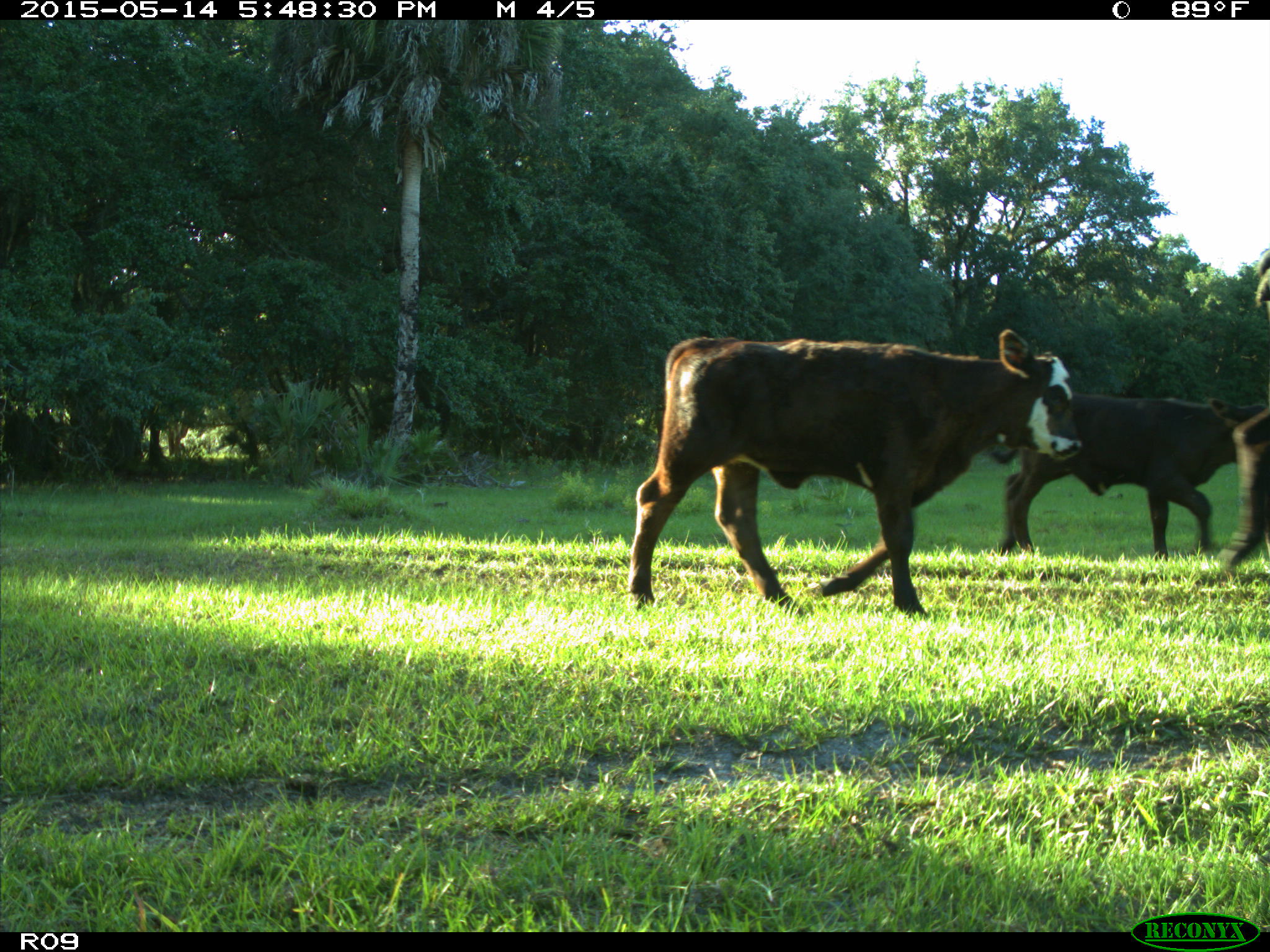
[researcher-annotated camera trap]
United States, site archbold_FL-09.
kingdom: Animalia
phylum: Chordata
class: Mammalia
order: Artiodactyla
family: Bovidae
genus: Bos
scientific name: Bos taurus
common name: domestic cow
Bos taurus (domestic cow).